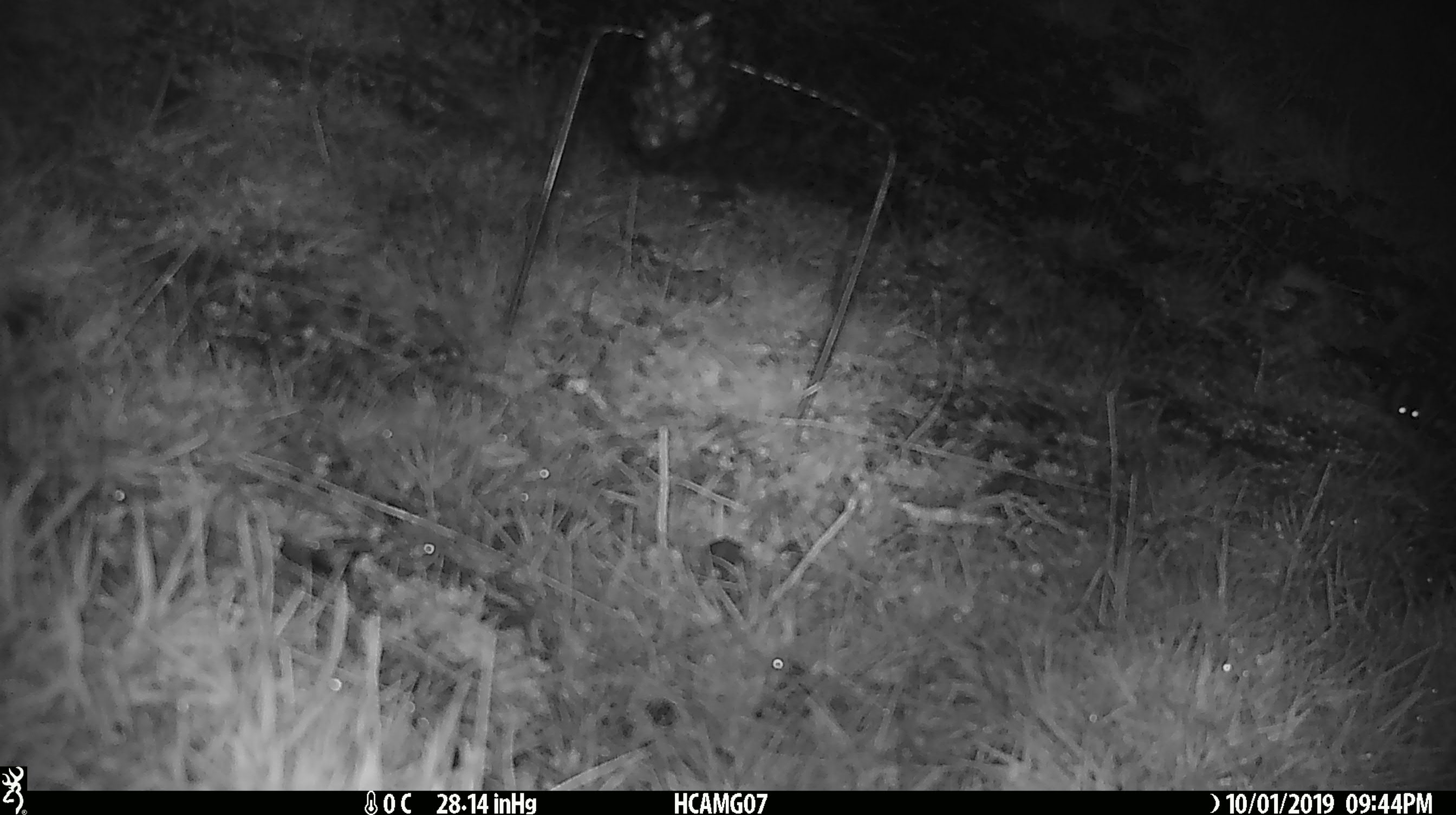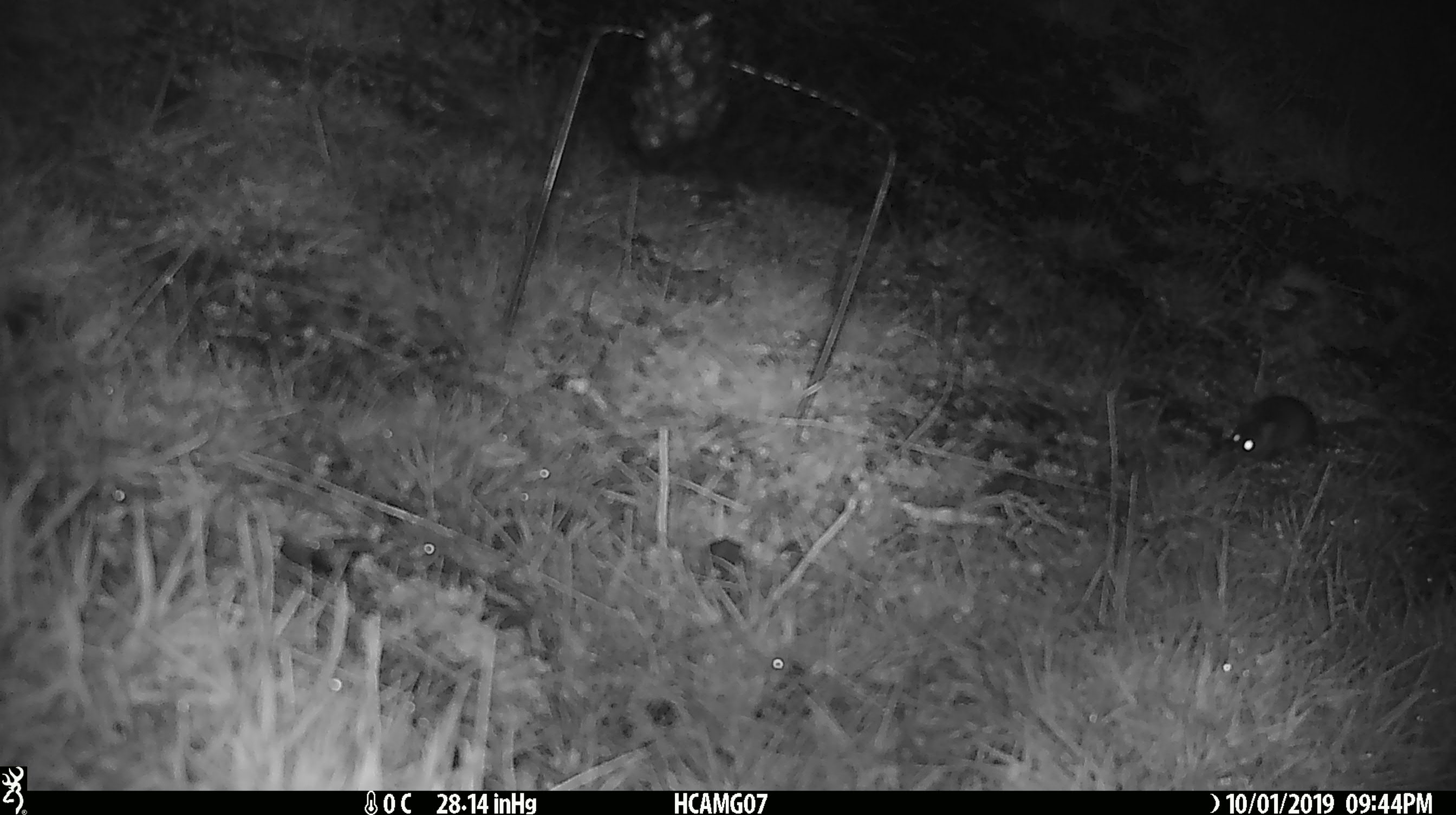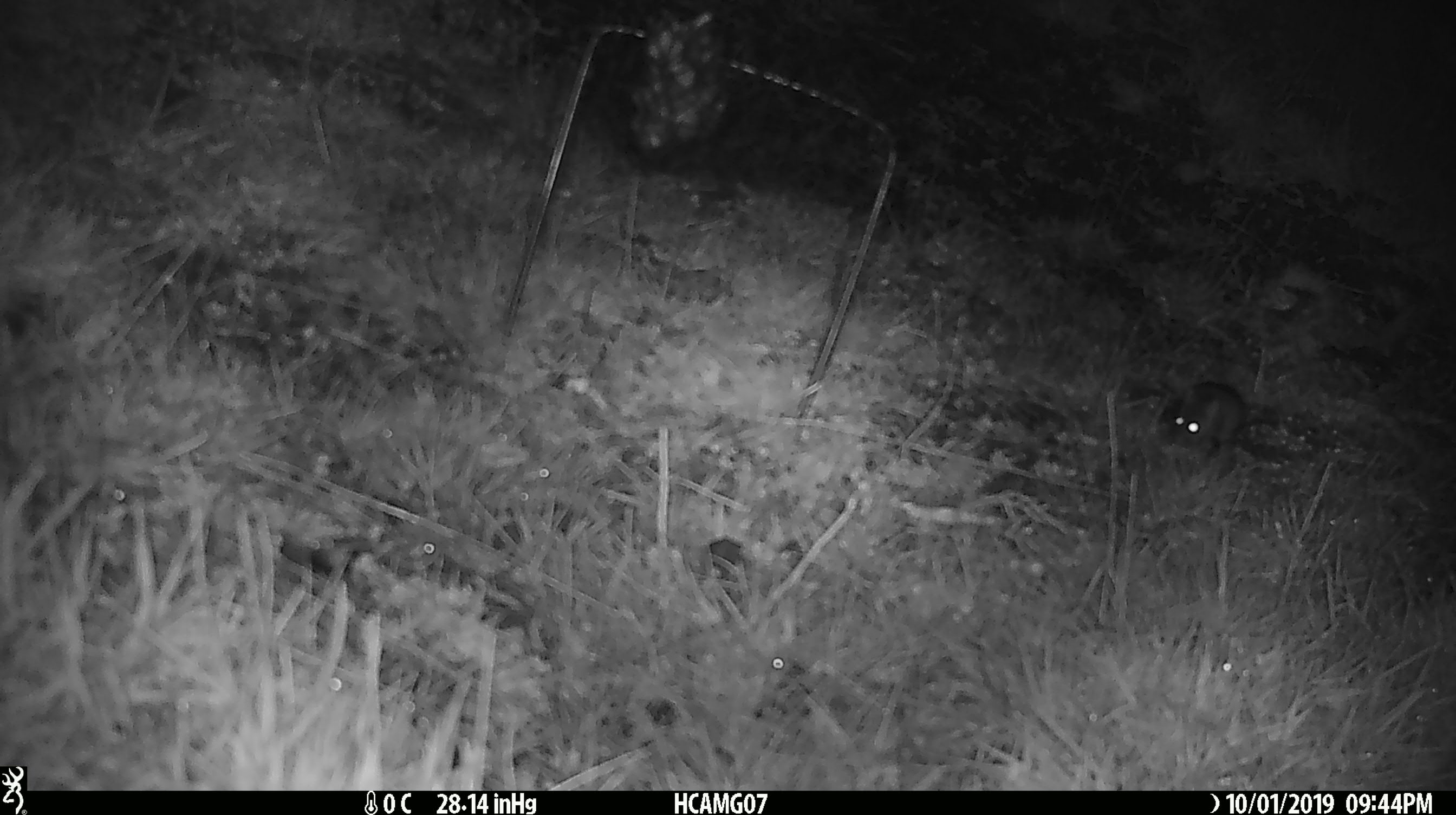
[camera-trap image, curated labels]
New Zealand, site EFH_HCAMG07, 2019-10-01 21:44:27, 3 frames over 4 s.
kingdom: Animalia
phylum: Chordata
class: Mammalia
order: Rodentia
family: Muridae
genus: Mus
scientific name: Mus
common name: mouse